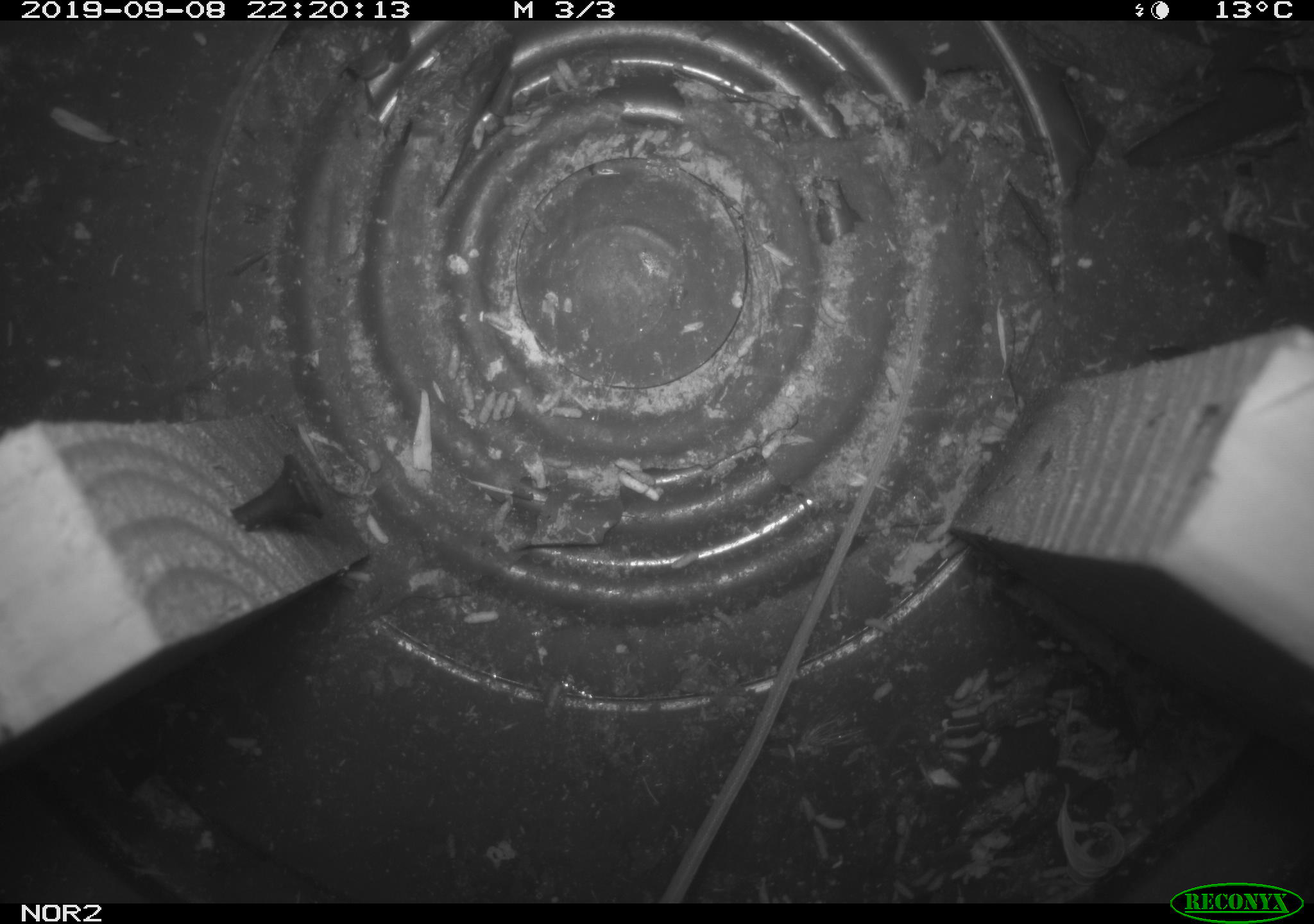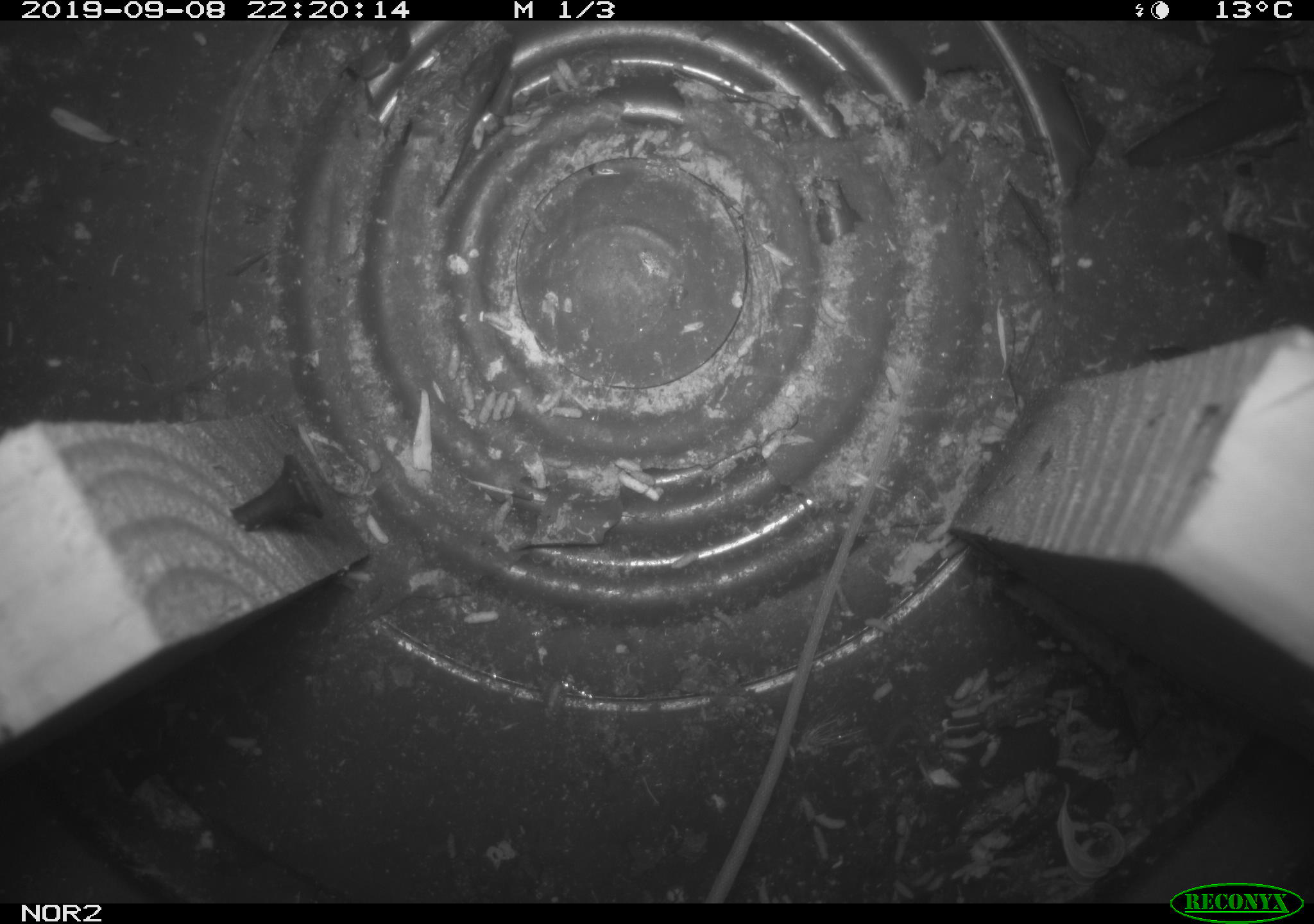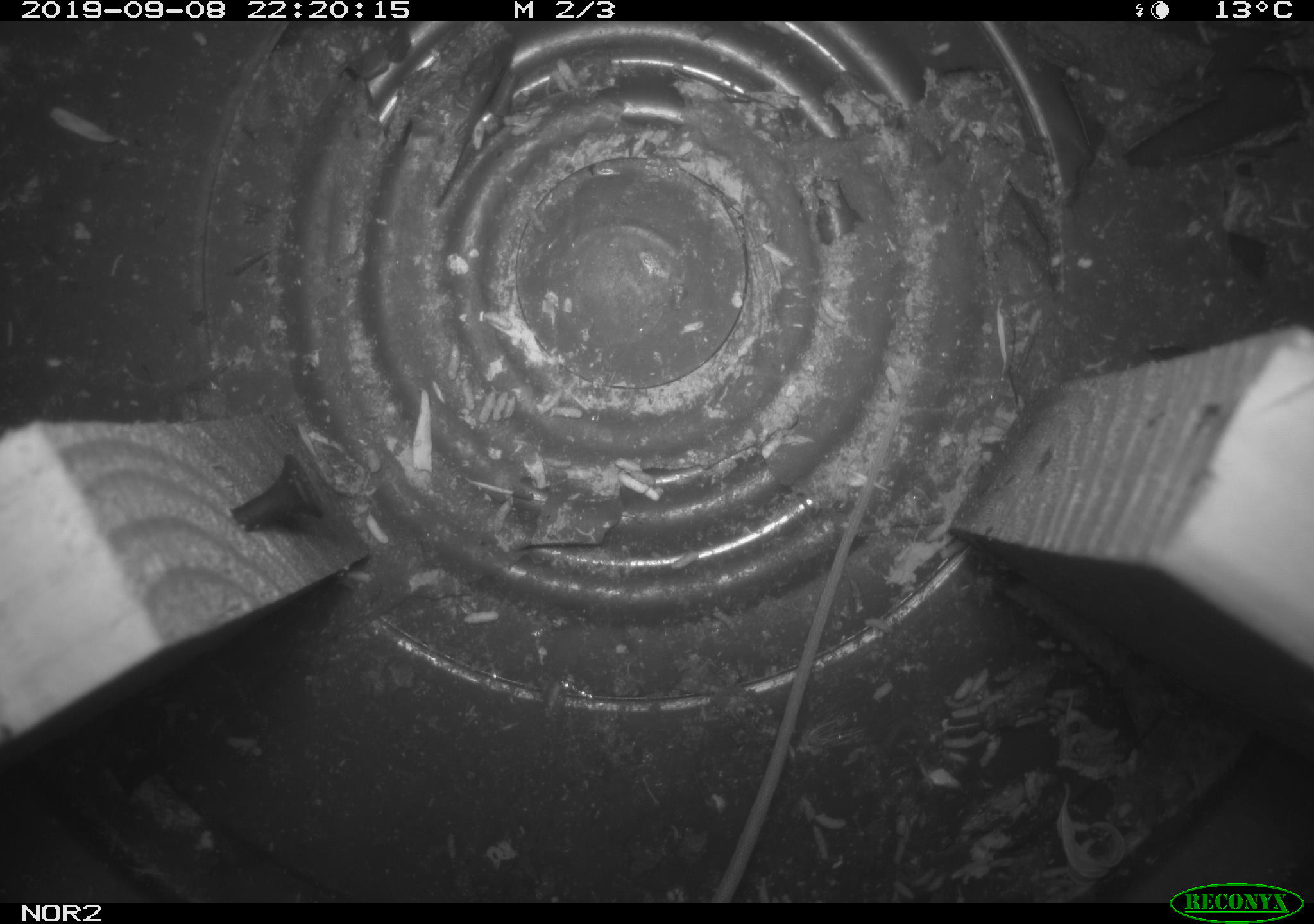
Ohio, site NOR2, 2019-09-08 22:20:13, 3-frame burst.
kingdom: Animalia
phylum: Chordata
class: Mammalia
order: Rodentia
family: Zapodidae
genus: Napaeozapus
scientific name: Napaeozapus insignis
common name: woodland jumping mouse